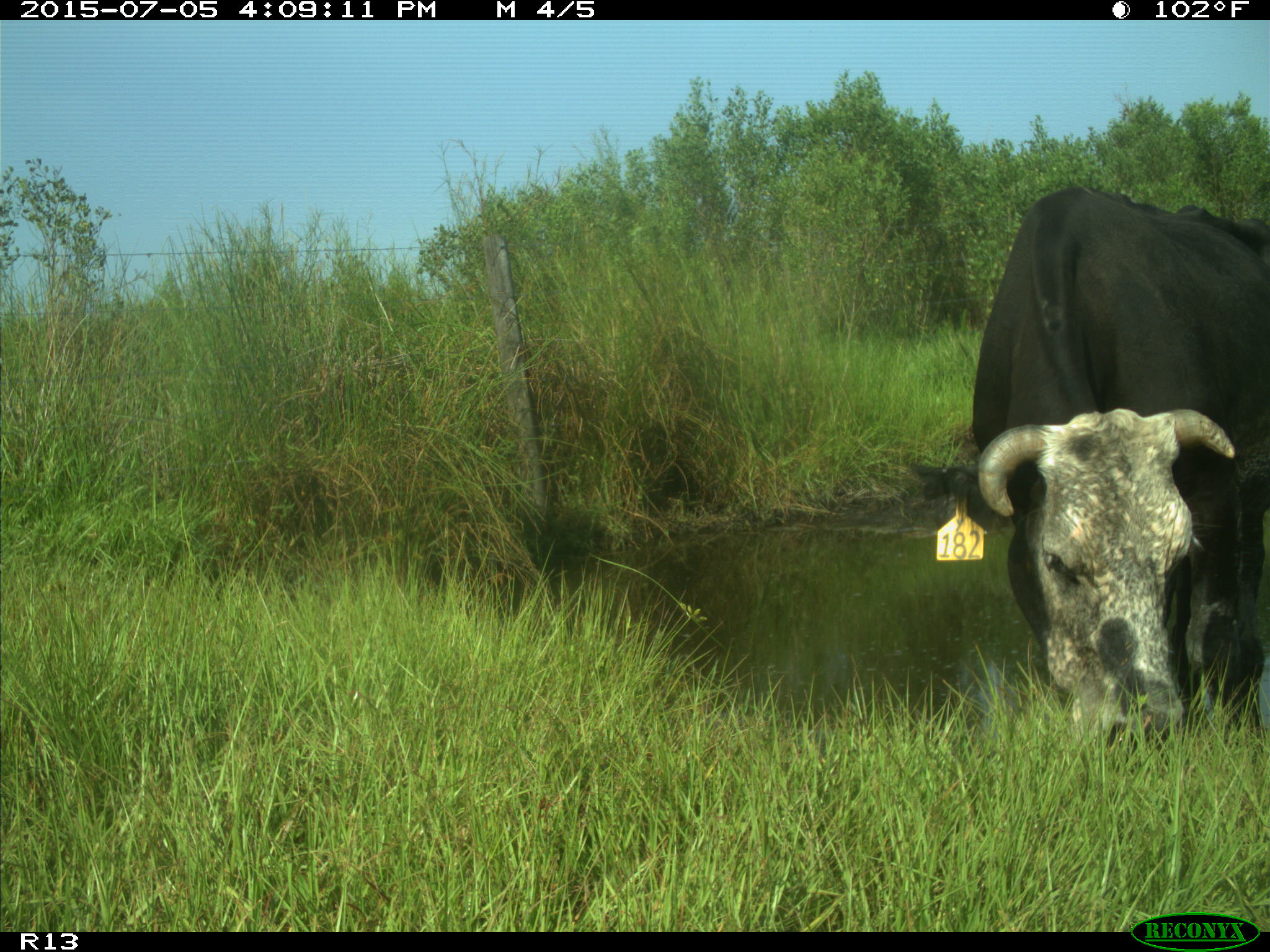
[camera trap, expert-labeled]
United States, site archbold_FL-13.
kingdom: Animalia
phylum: Chordata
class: Mammalia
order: Artiodactyla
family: Bovidae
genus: Bos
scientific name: Bos taurus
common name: domestic cow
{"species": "Bos taurus (domestic cow)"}